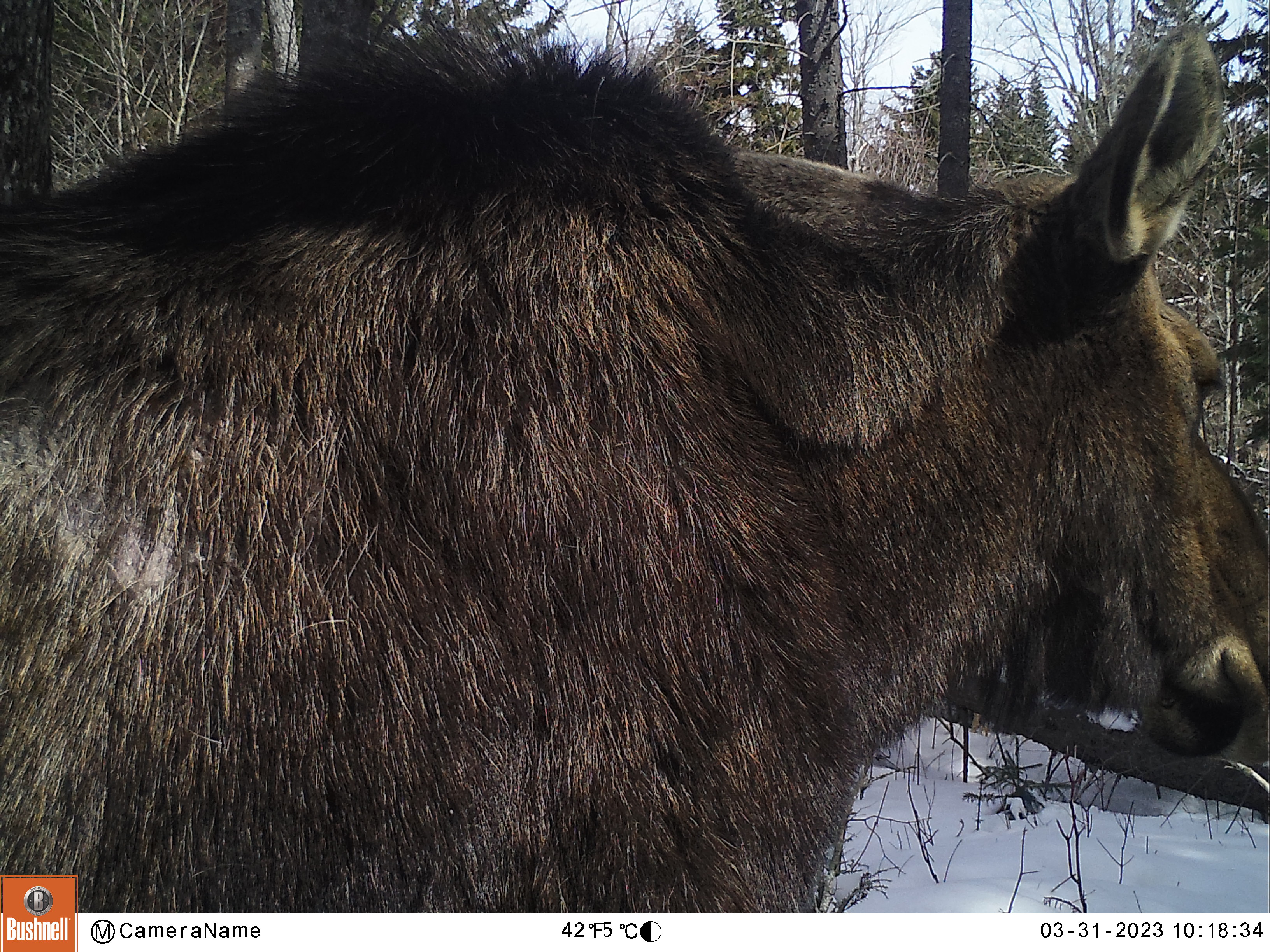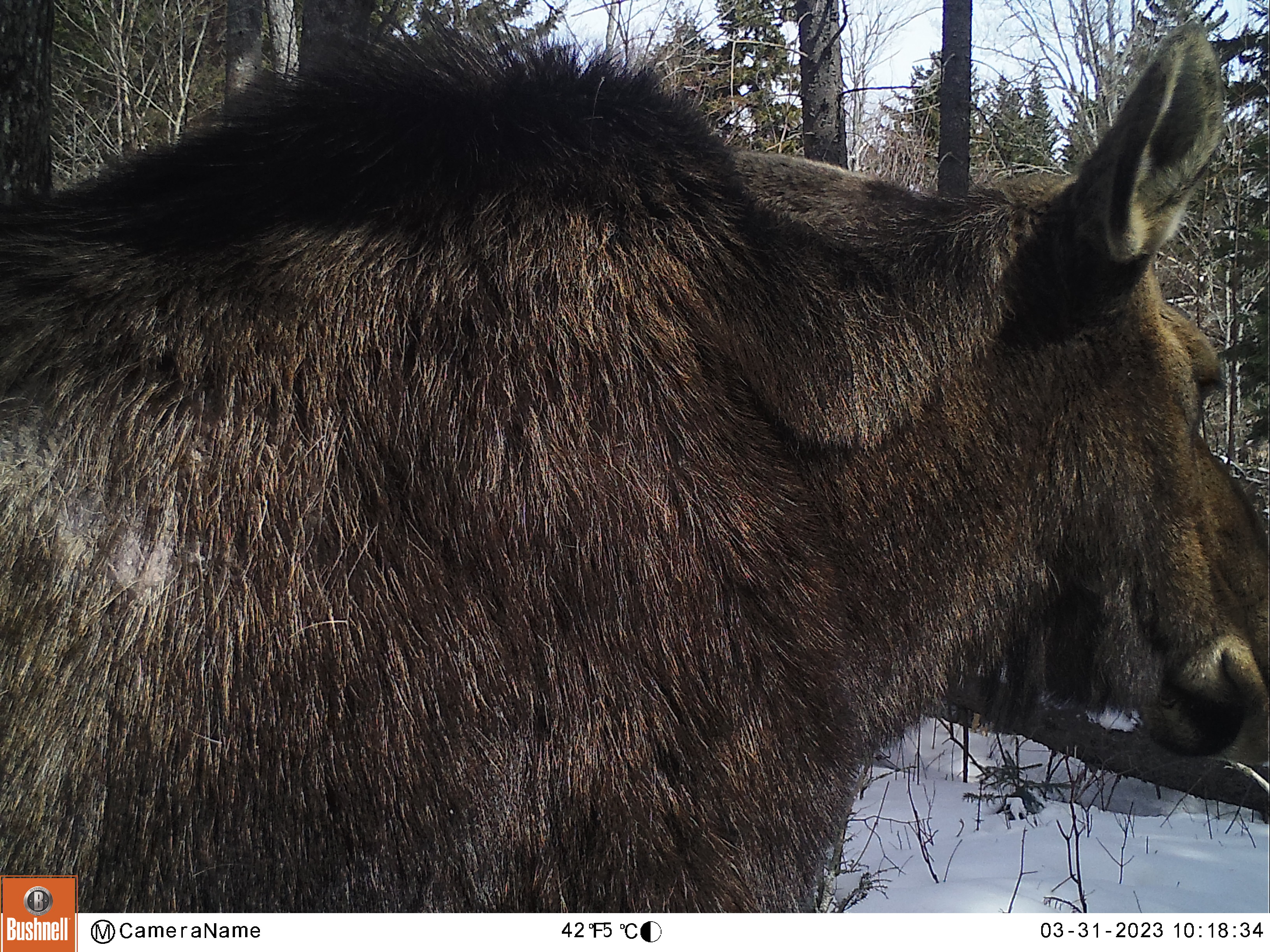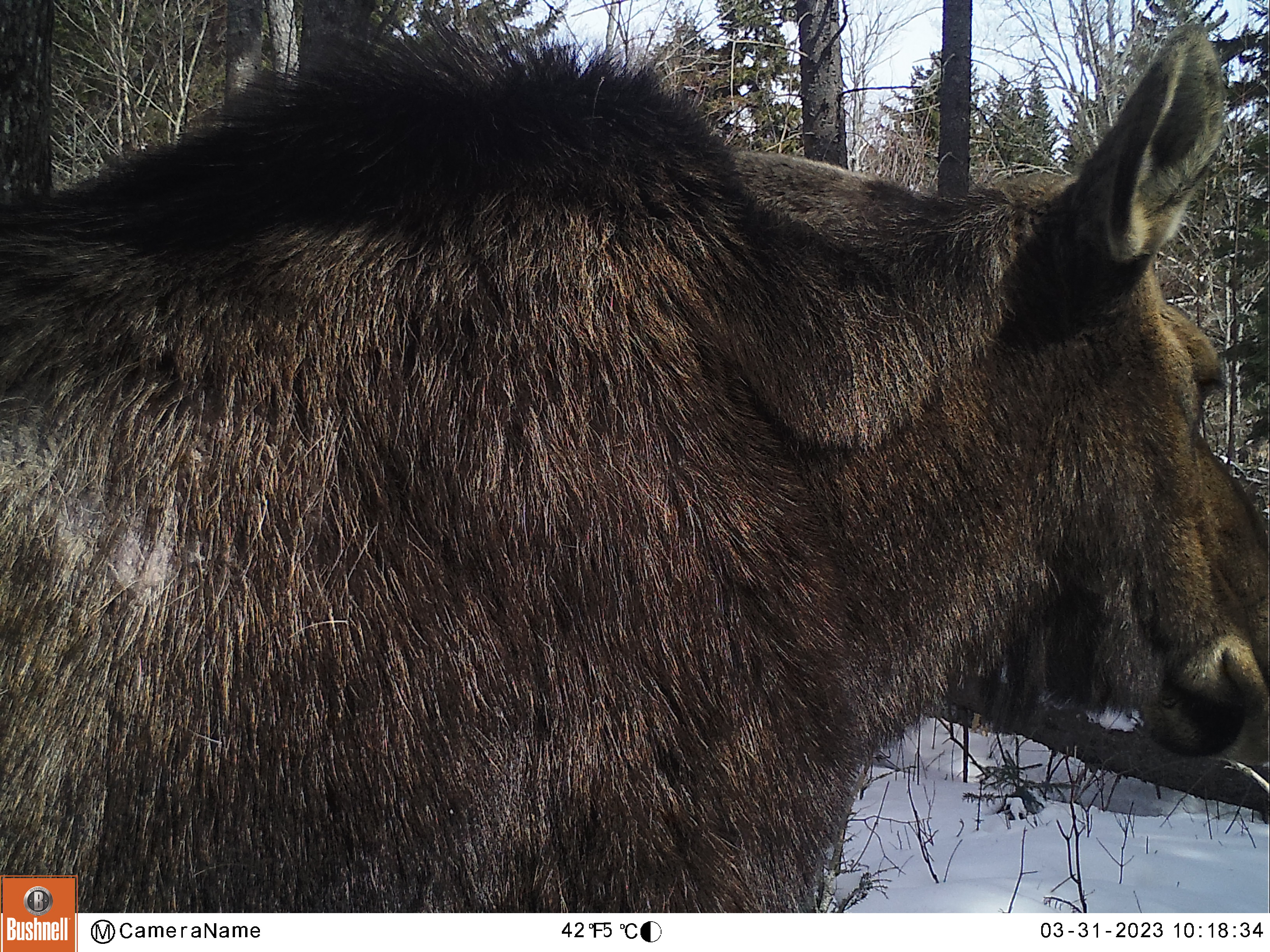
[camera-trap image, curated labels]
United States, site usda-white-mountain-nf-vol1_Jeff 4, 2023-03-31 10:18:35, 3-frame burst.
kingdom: Animalia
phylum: Chordata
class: Mammalia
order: Artiodactyla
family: Cervidae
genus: Alces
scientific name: Alces alces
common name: moose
Moose (Alces alces).